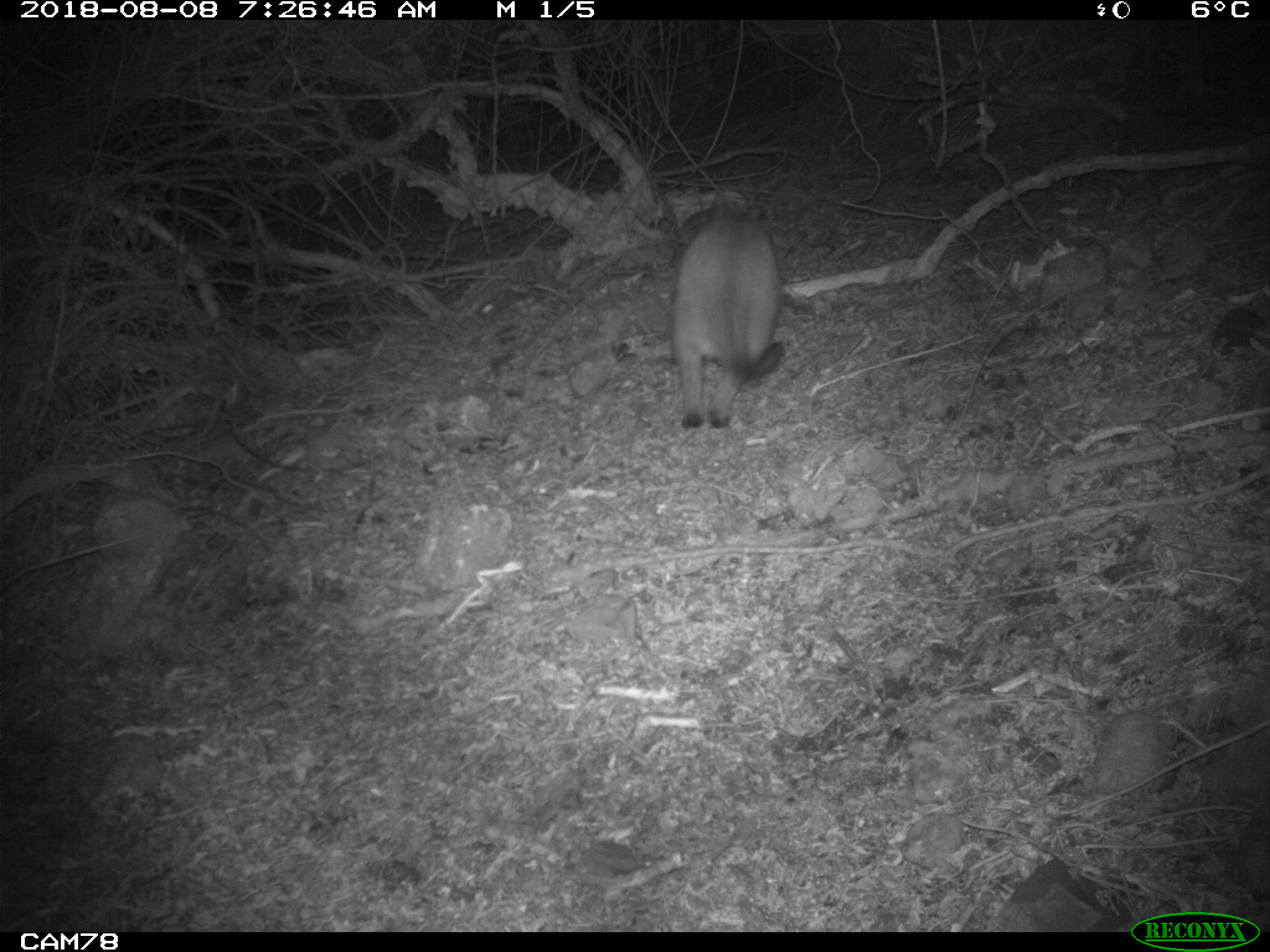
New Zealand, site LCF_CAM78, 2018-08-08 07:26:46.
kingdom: Animalia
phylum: Chordata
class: Mammalia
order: Diprotodontia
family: Macropodidae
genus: Notamacropus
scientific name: Notamacropus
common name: wallaby